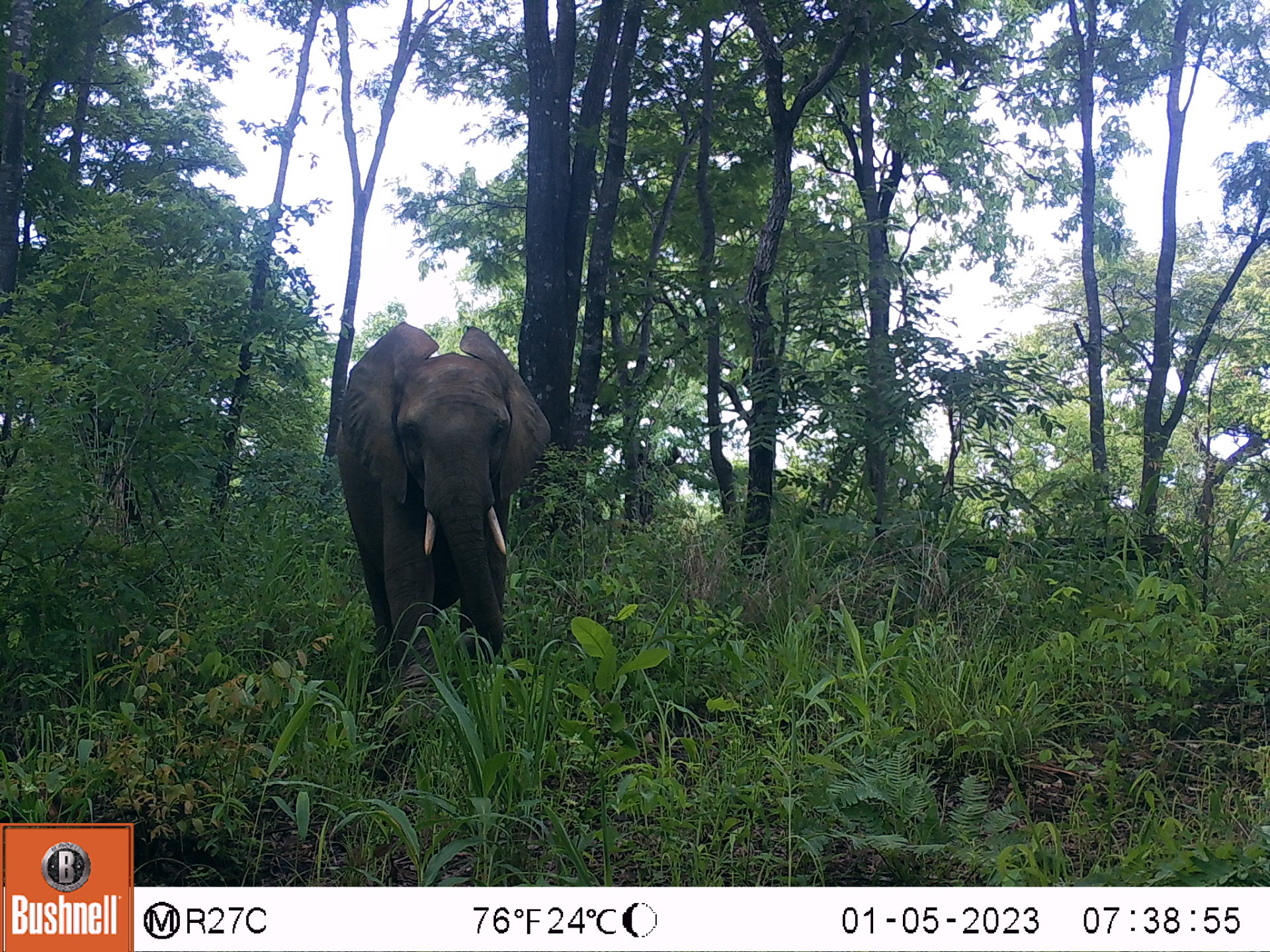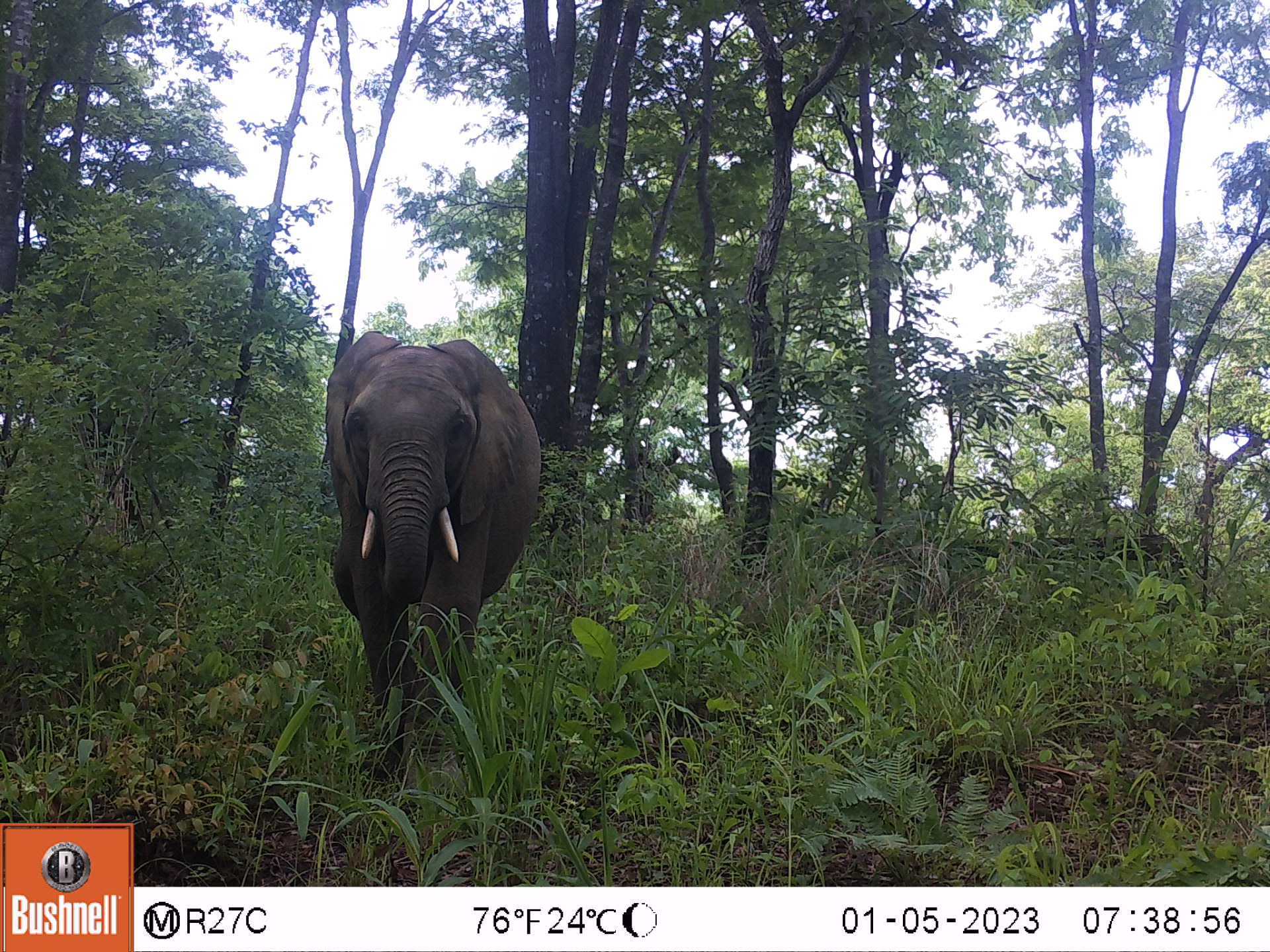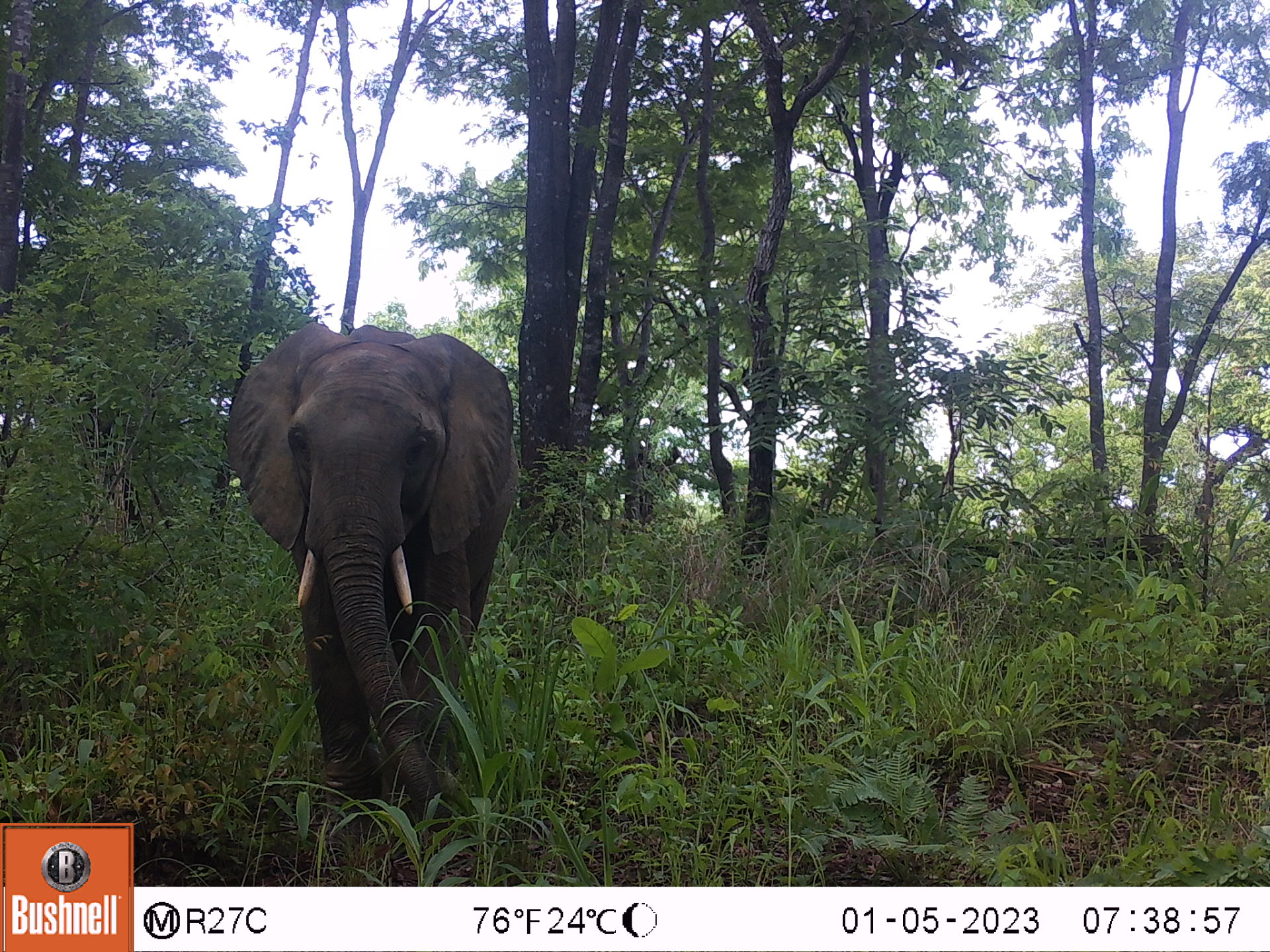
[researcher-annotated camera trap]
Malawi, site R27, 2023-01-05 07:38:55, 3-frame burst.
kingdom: Animalia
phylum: Chordata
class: Mammalia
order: Proboscidea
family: Elephantidae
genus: Loxodonta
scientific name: Loxodonta africana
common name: african savanna elephant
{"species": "african savanna elephant (Loxodonta africana)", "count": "1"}